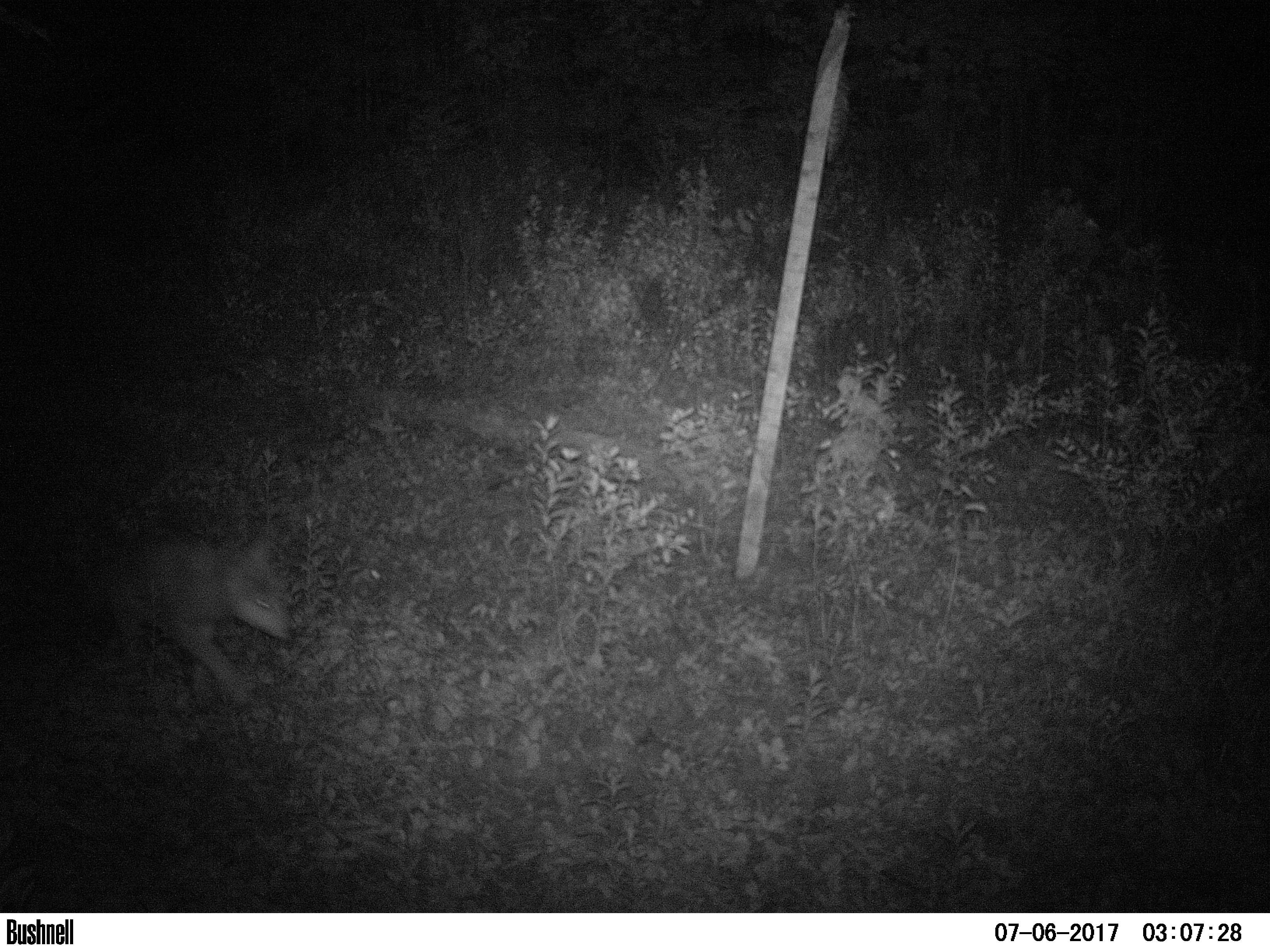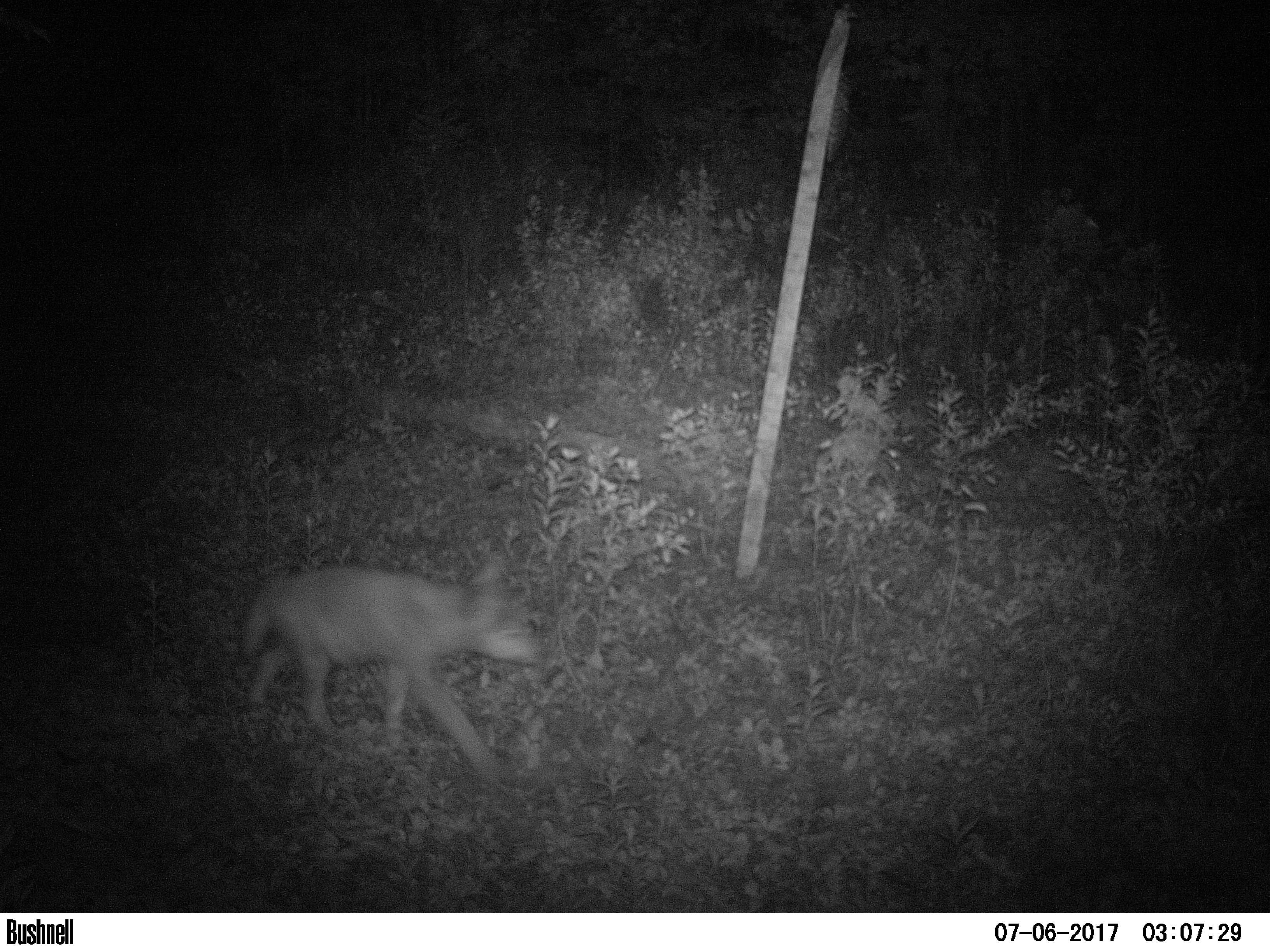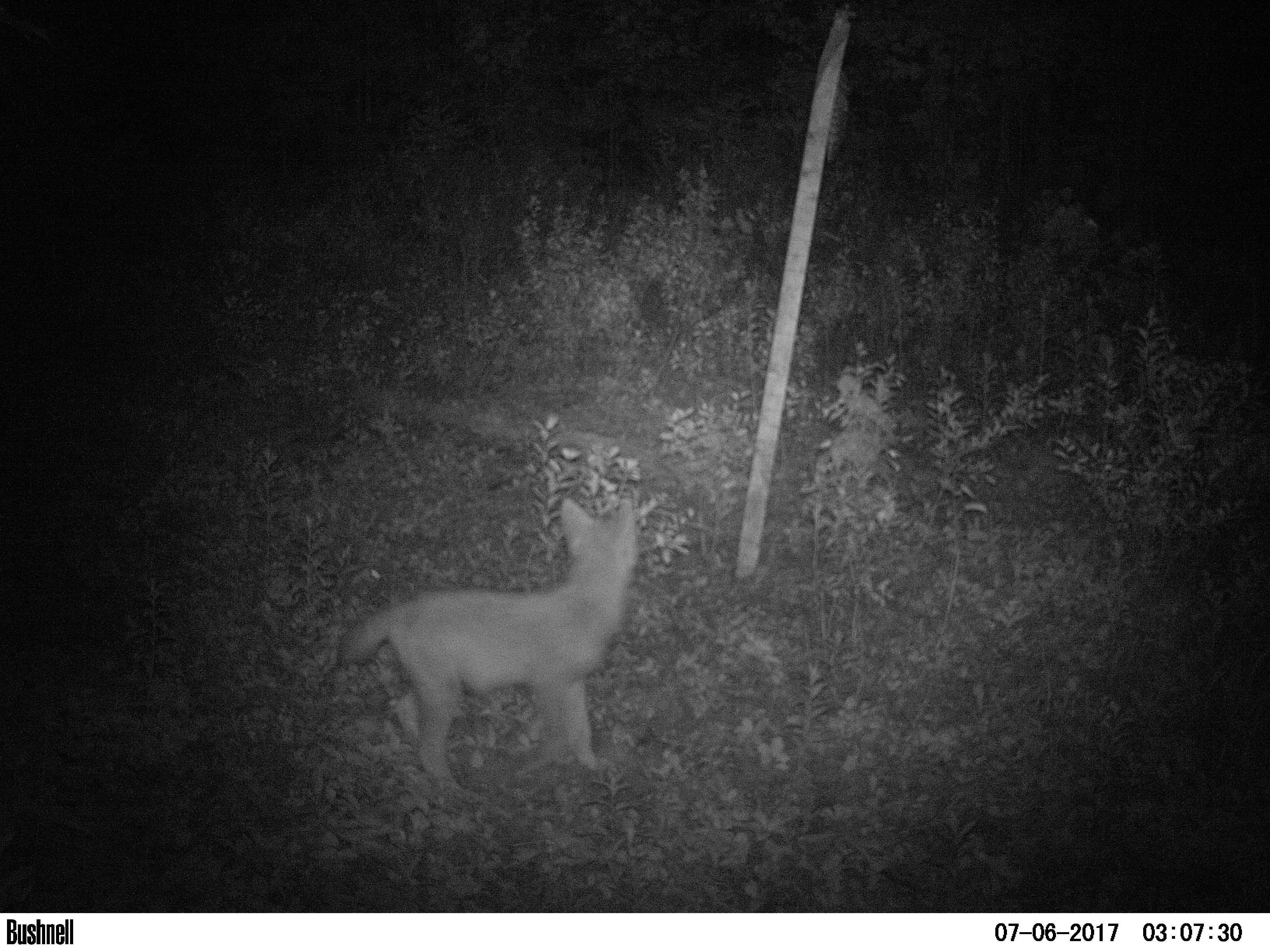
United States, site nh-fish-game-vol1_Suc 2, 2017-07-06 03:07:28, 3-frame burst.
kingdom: Animalia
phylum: Chordata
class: Mammalia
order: Carnivora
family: Canidae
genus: Canis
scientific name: Canis latrans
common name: coyote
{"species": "coyote (Canis latrans)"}